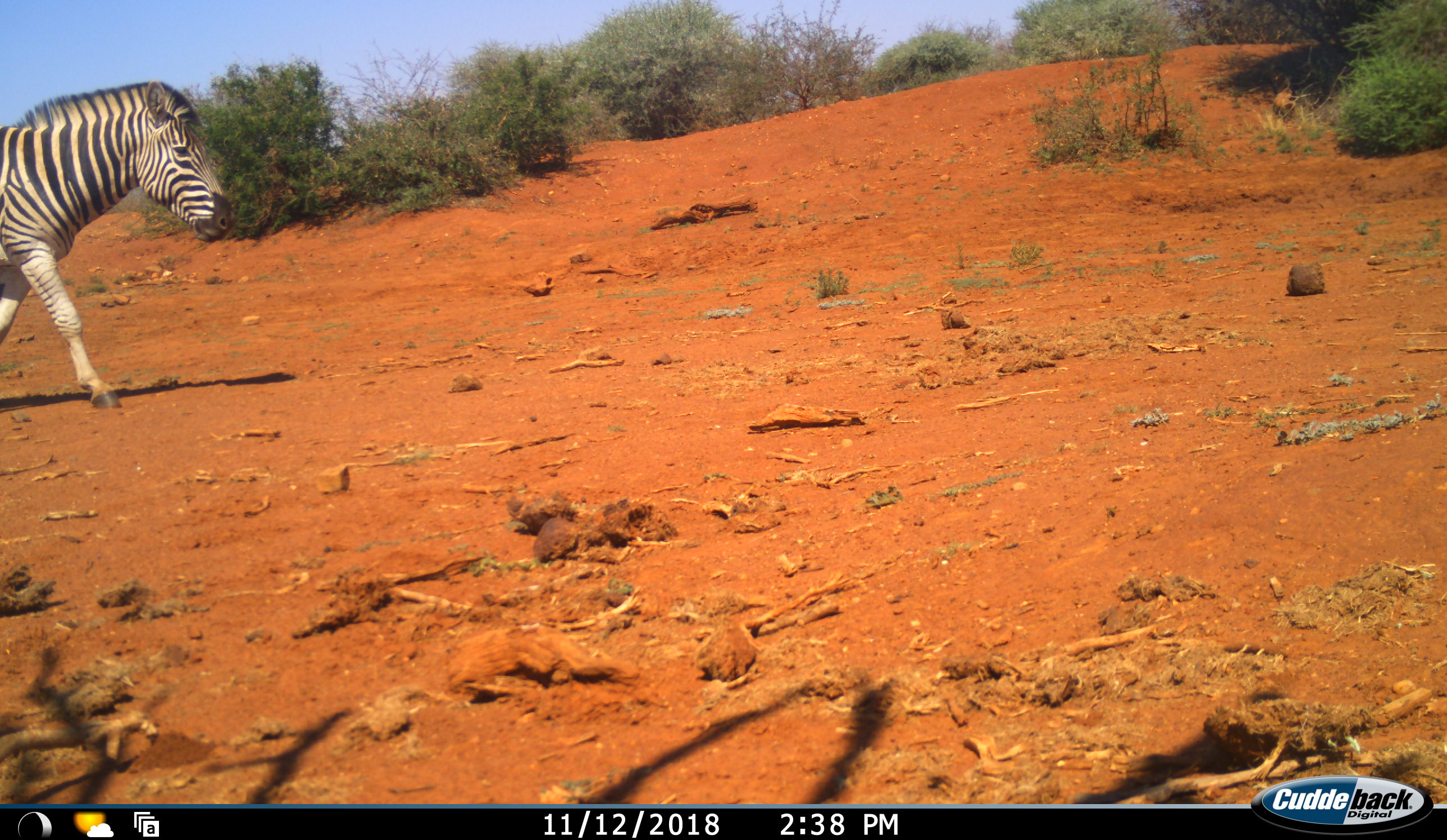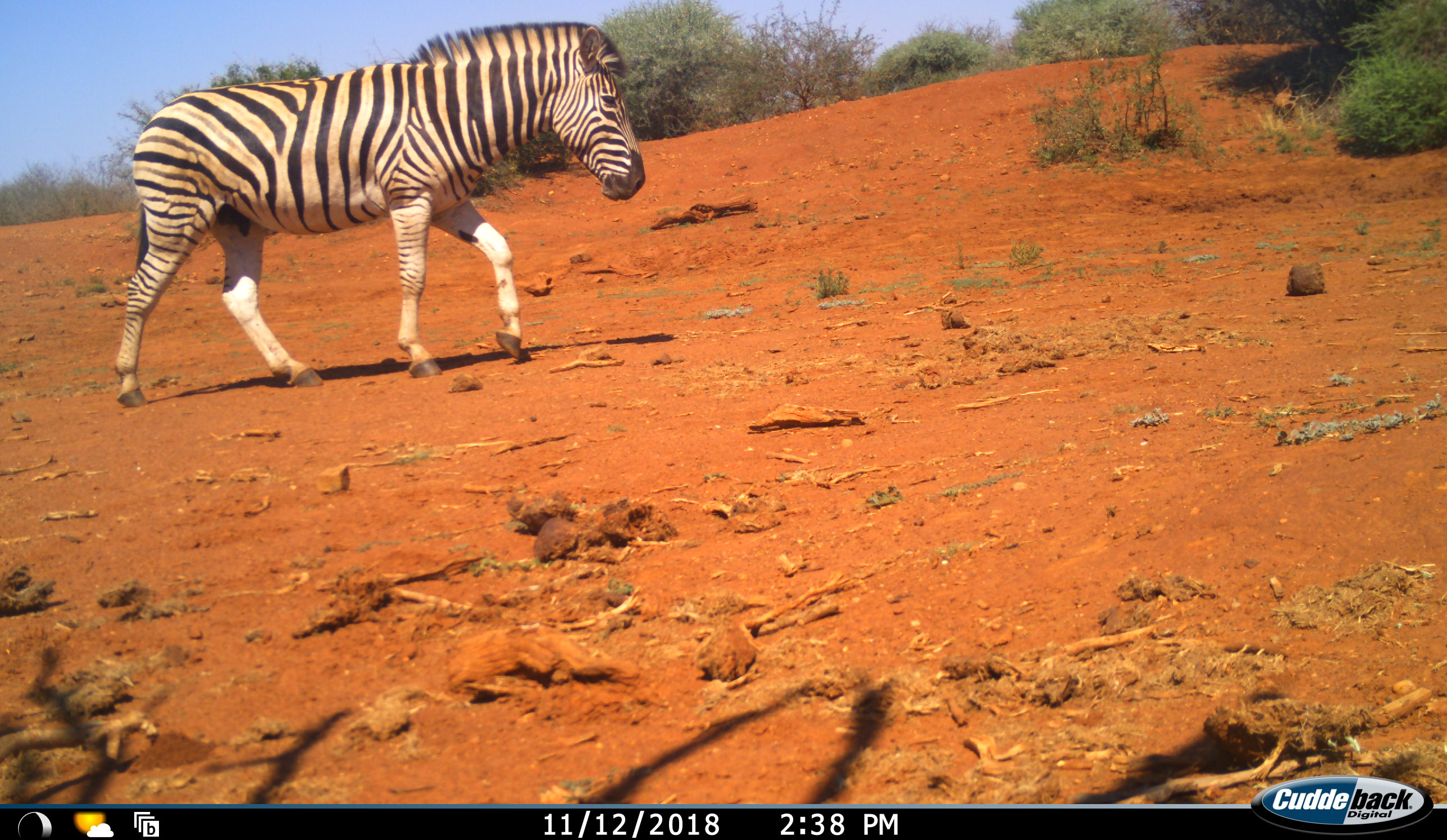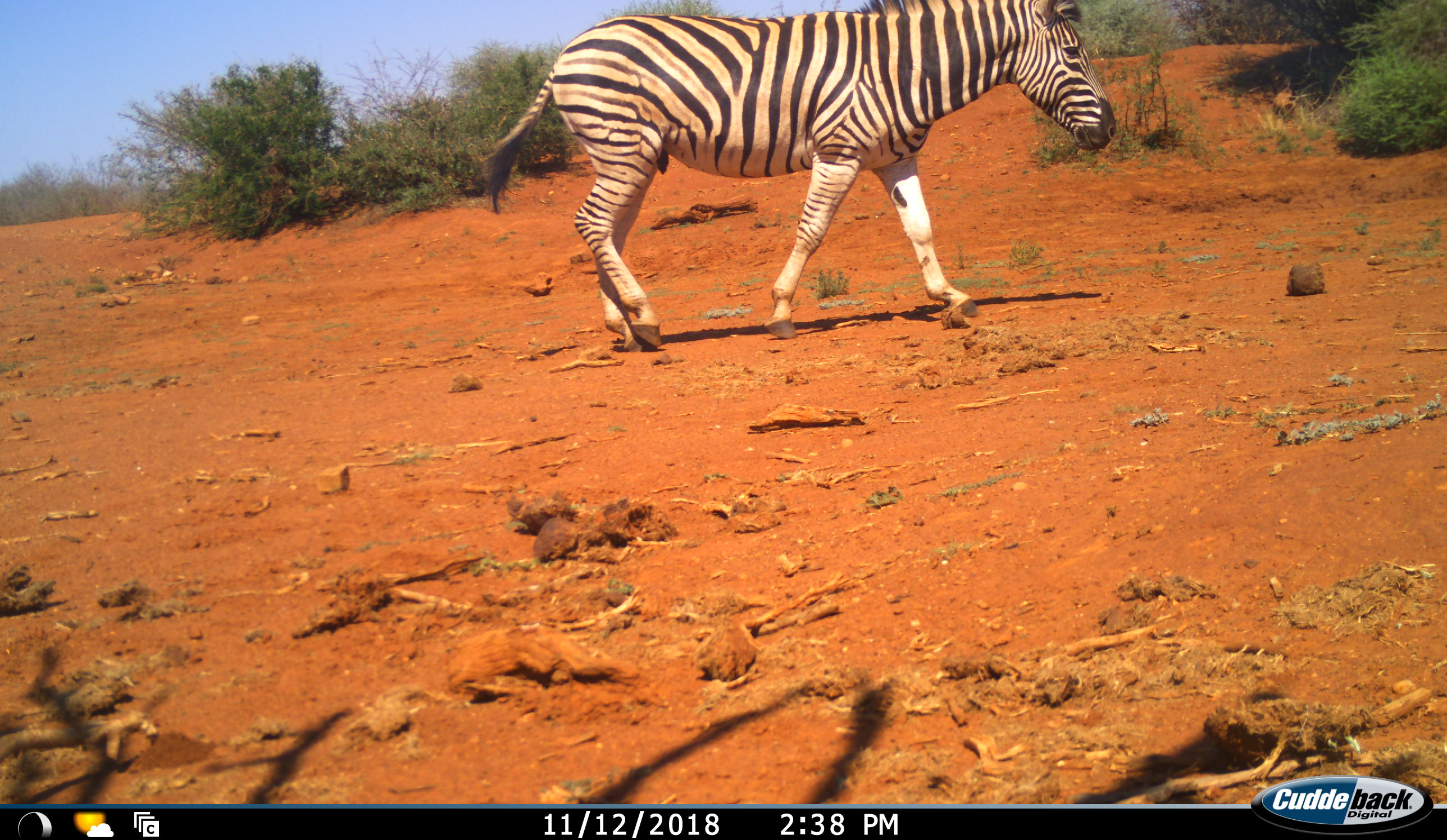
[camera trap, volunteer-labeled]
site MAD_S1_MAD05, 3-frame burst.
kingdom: Animalia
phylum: Chordata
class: Mammalia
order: Perissodactyla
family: Equidae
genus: Equus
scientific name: Equus quagga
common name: plains zebra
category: zebraplains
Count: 1.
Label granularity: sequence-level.